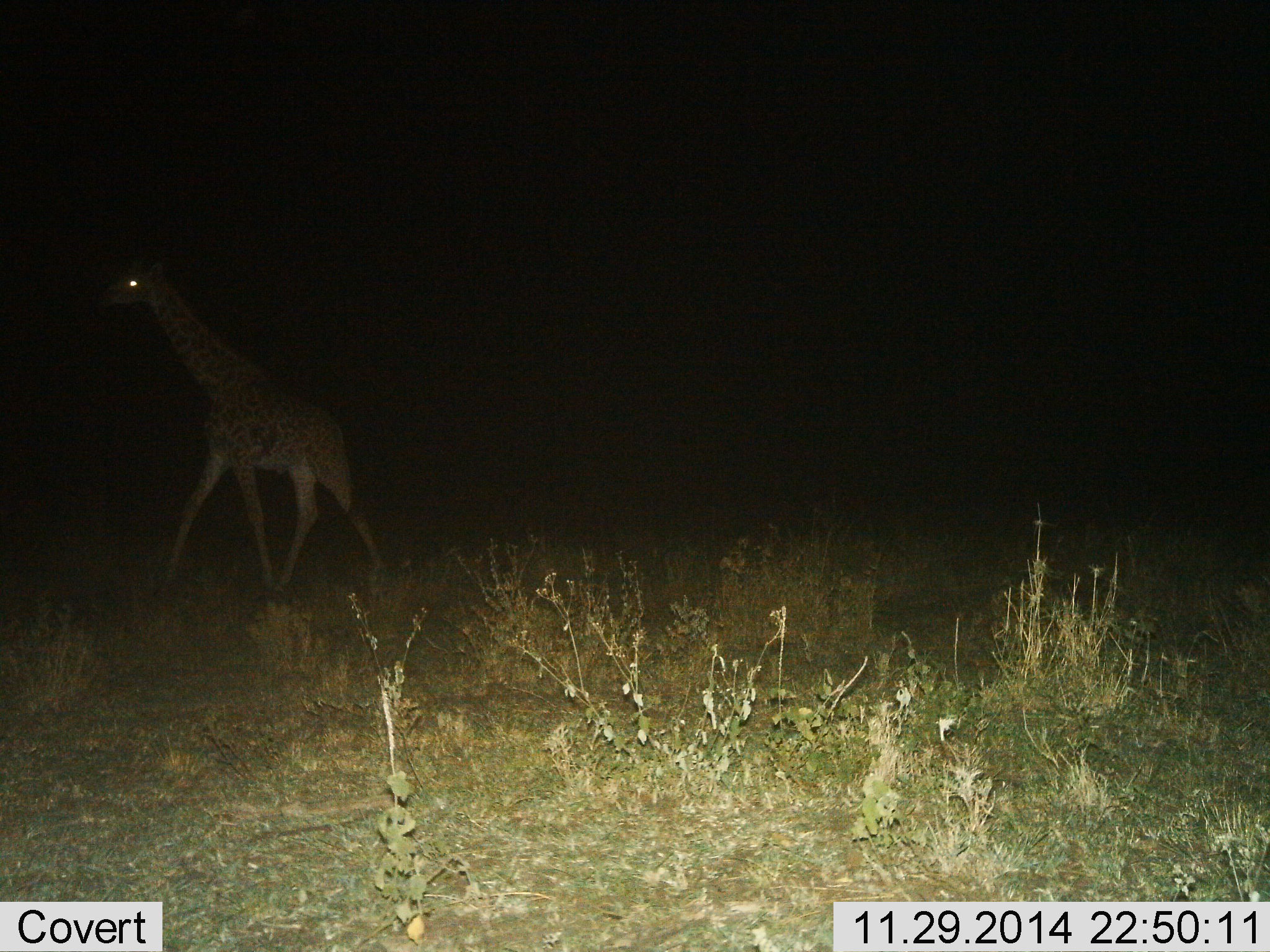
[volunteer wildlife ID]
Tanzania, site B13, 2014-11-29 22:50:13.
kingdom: Animalia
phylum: Chordata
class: Mammalia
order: Artiodactyla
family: Giraffidae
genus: Giraffa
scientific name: Giraffa camelopardalis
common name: giraffe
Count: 1.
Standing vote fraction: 10%.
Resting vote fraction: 0%.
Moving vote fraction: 90%.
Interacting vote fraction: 0%.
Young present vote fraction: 0%.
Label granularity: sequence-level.